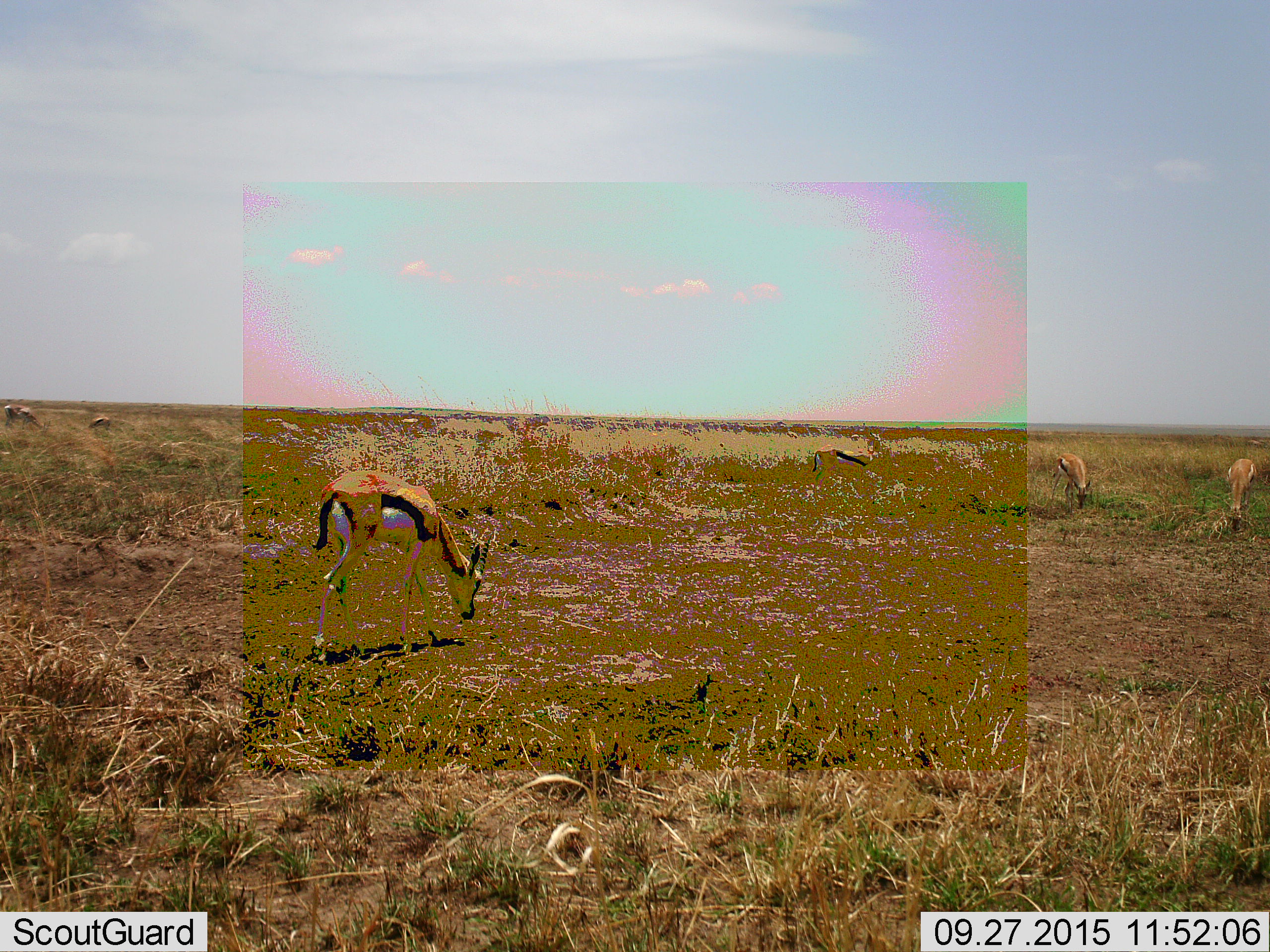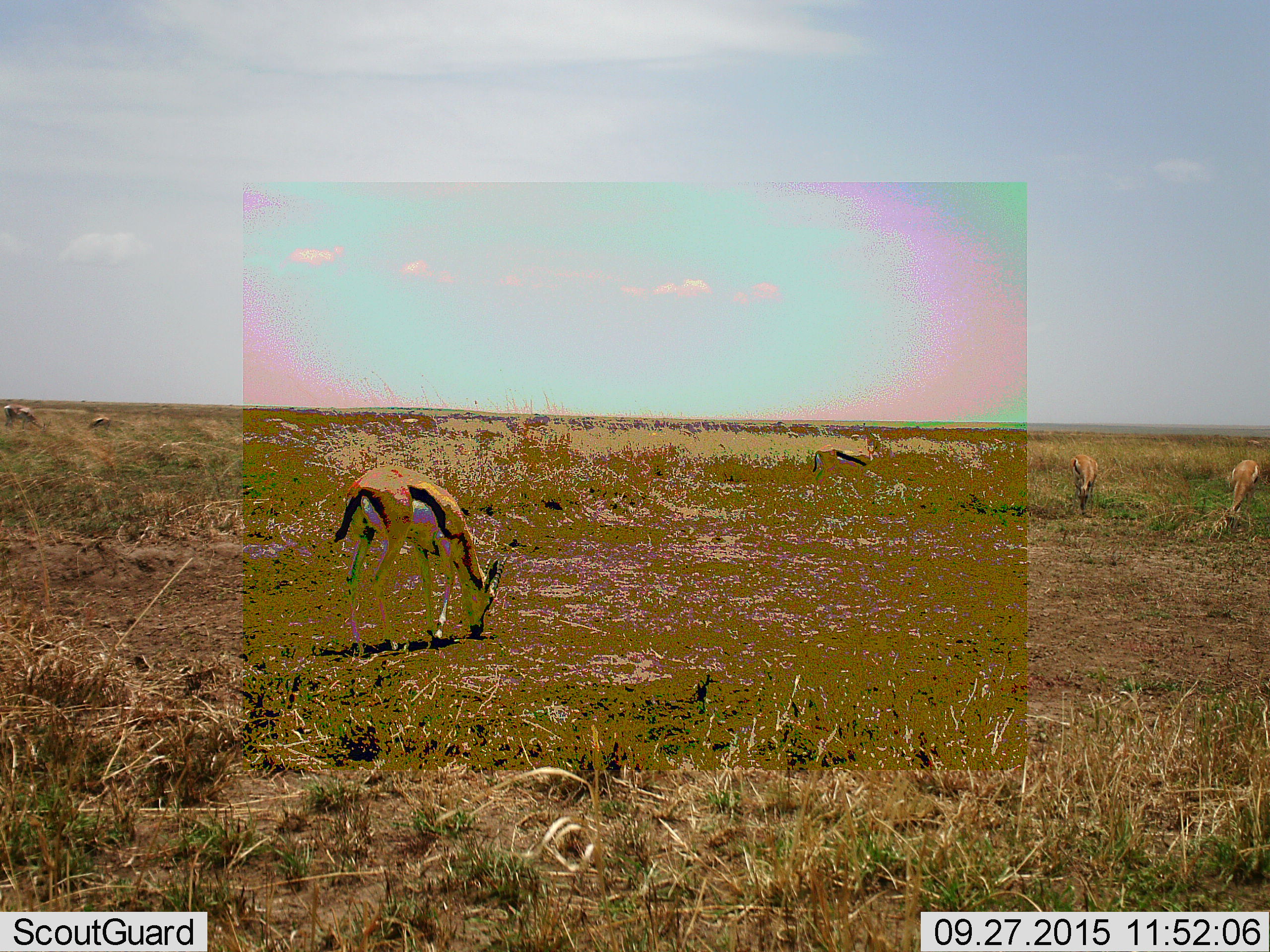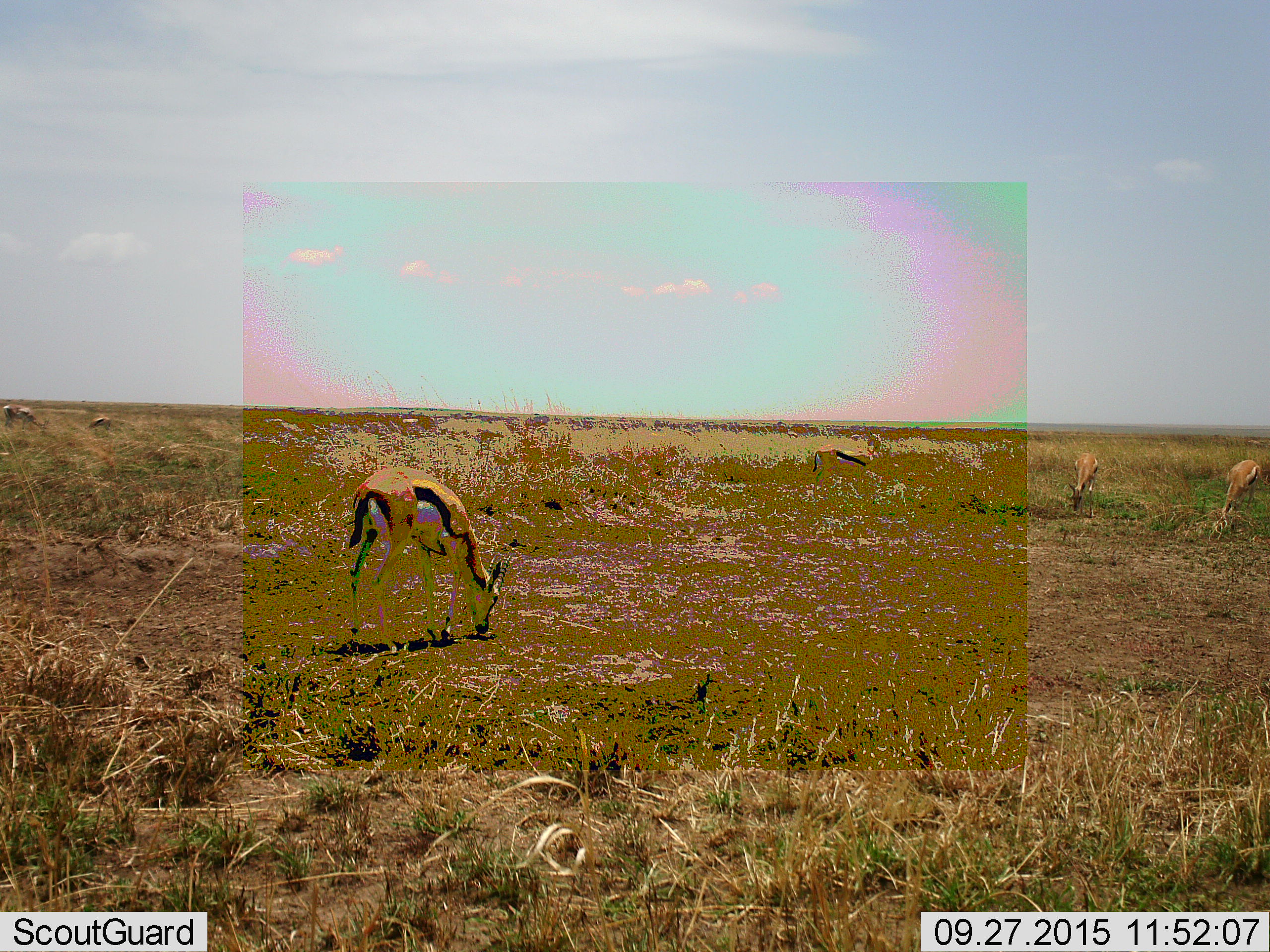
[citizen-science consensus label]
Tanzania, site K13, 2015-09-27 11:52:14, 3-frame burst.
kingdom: Animalia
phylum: Chordata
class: Mammalia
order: Artiodactyla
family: Bovidae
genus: Eudorcas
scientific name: Eudorcas thomsonii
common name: thomson's gazelle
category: gazellethomsons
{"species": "gazellethomsons (thomson's gazelle) (Eudorcas thomsonii)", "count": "6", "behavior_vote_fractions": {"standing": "44%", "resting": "0%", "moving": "11%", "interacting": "0%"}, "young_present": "0%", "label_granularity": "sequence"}